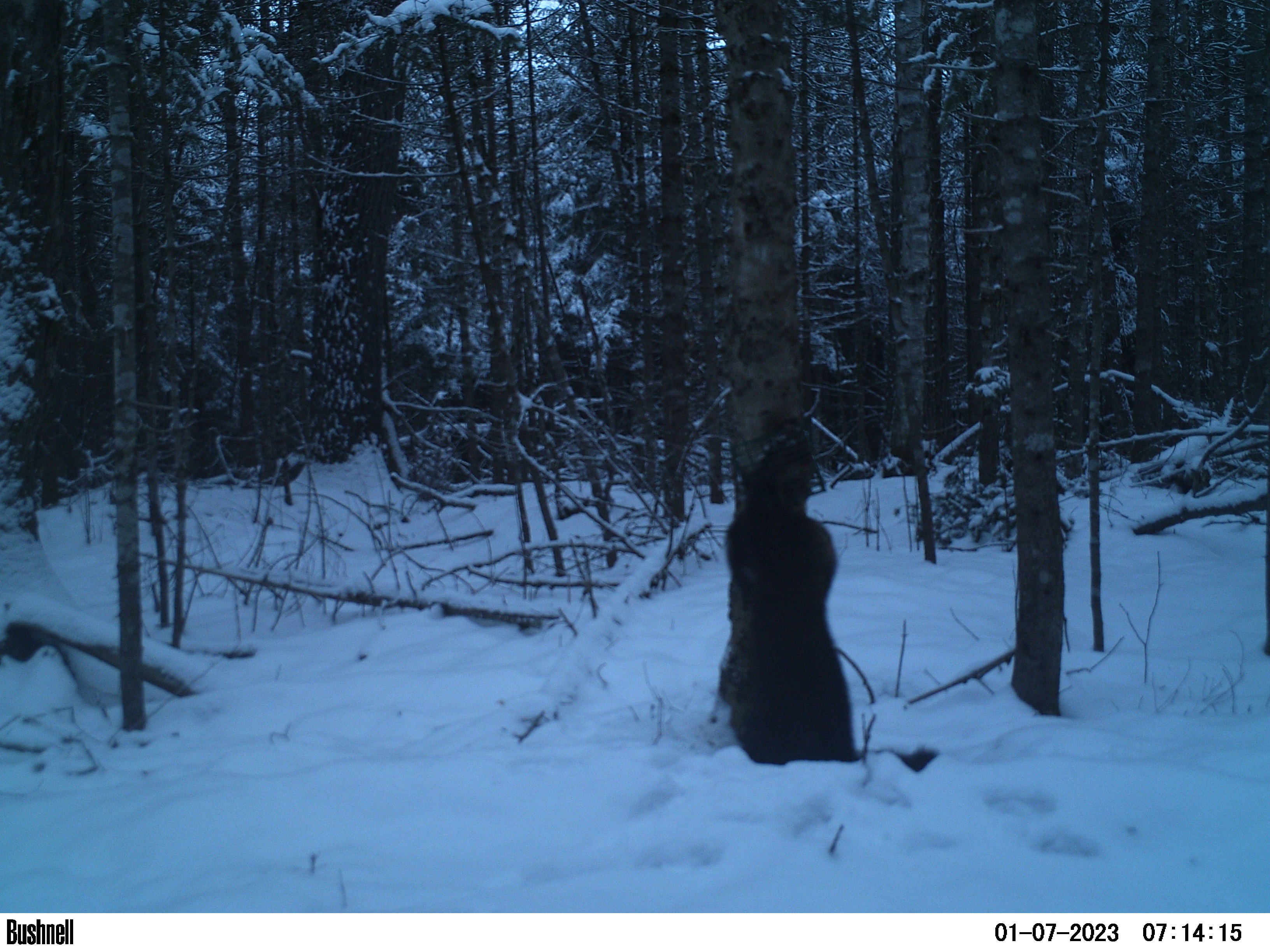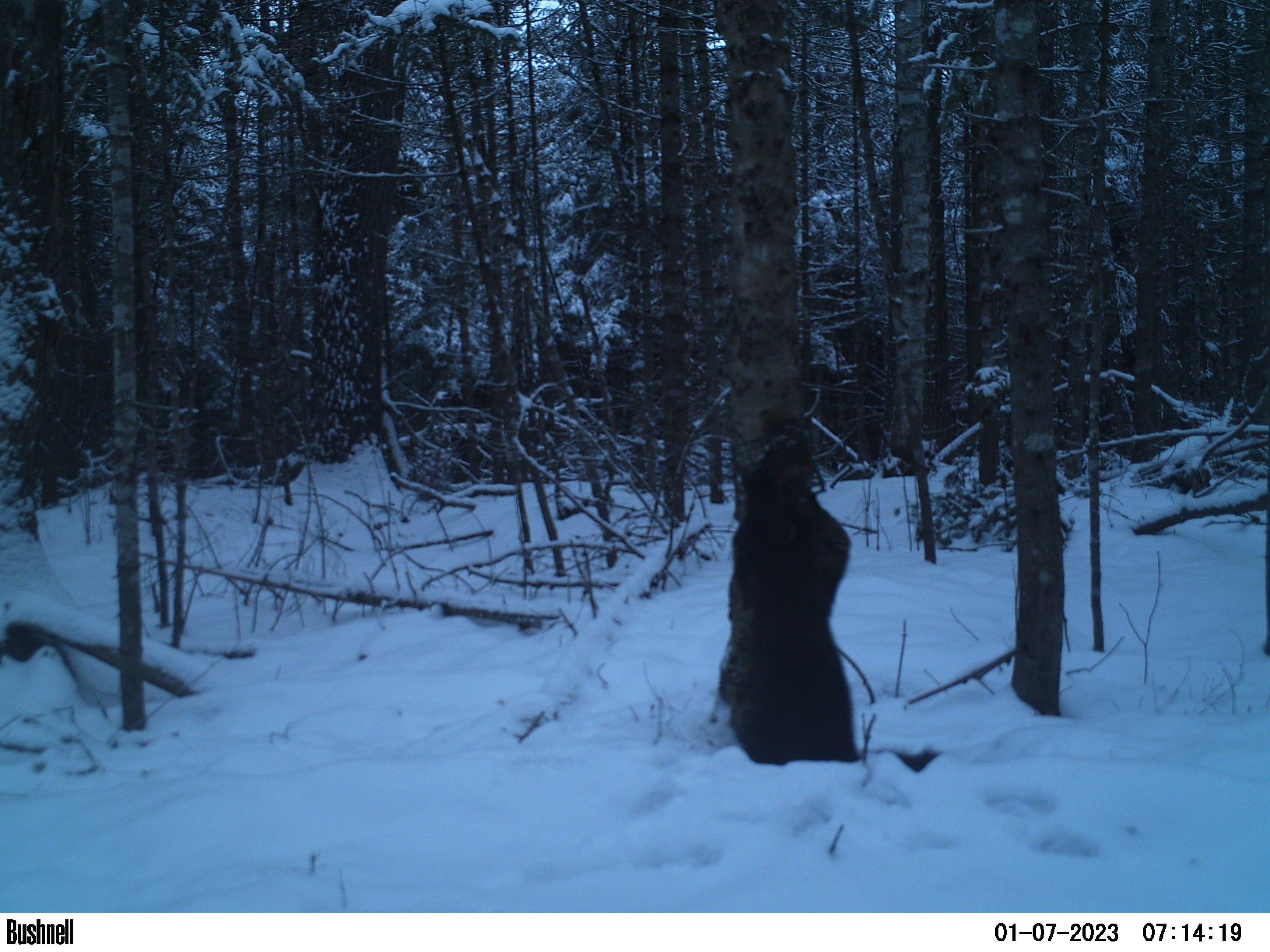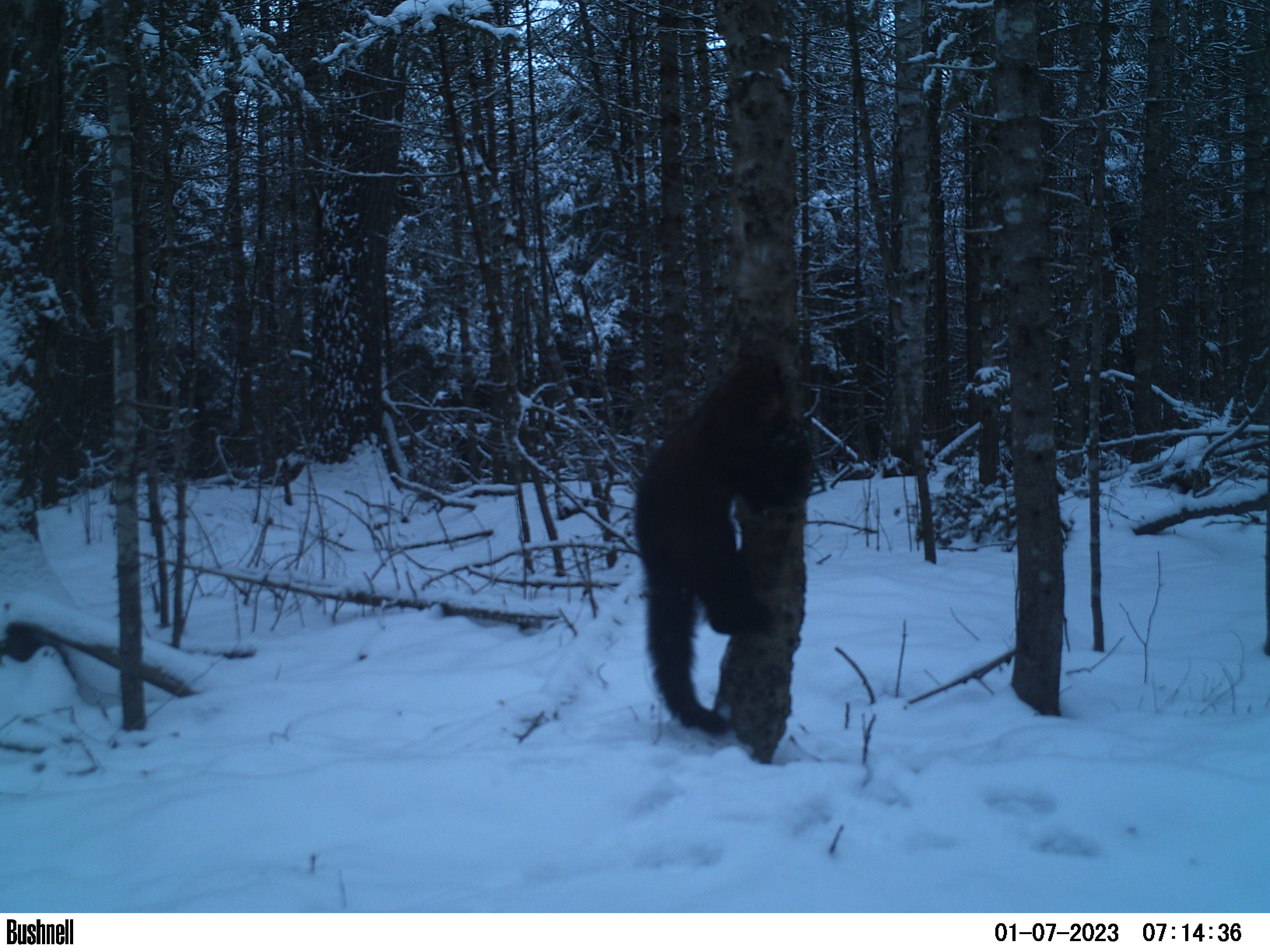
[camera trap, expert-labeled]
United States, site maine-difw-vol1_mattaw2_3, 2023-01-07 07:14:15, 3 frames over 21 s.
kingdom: Animalia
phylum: Chordata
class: Mammalia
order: Carnivora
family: Mustelidae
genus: Pekania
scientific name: Pekania pennanti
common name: fisher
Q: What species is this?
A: Fisher (Pekania pennanti).